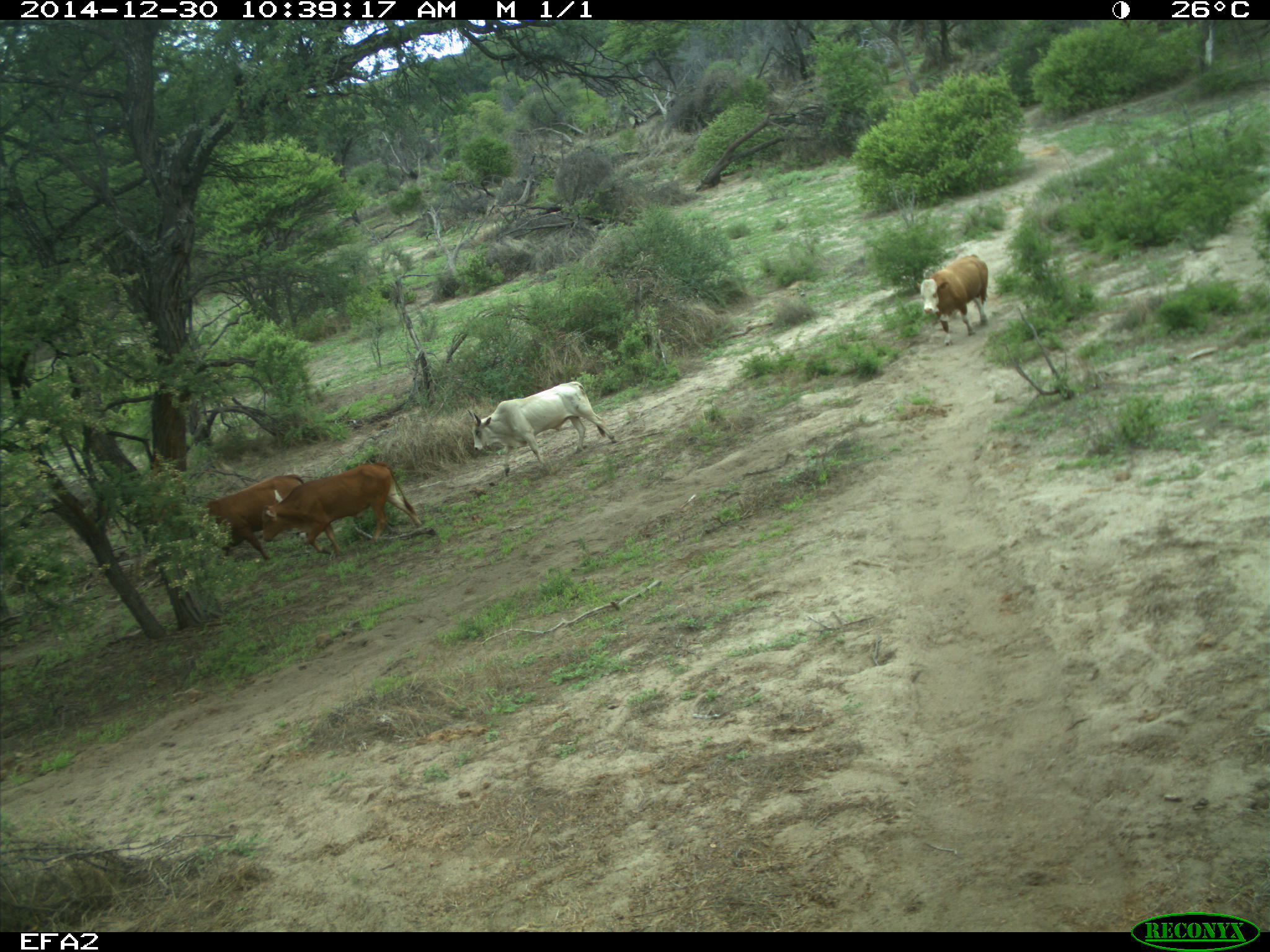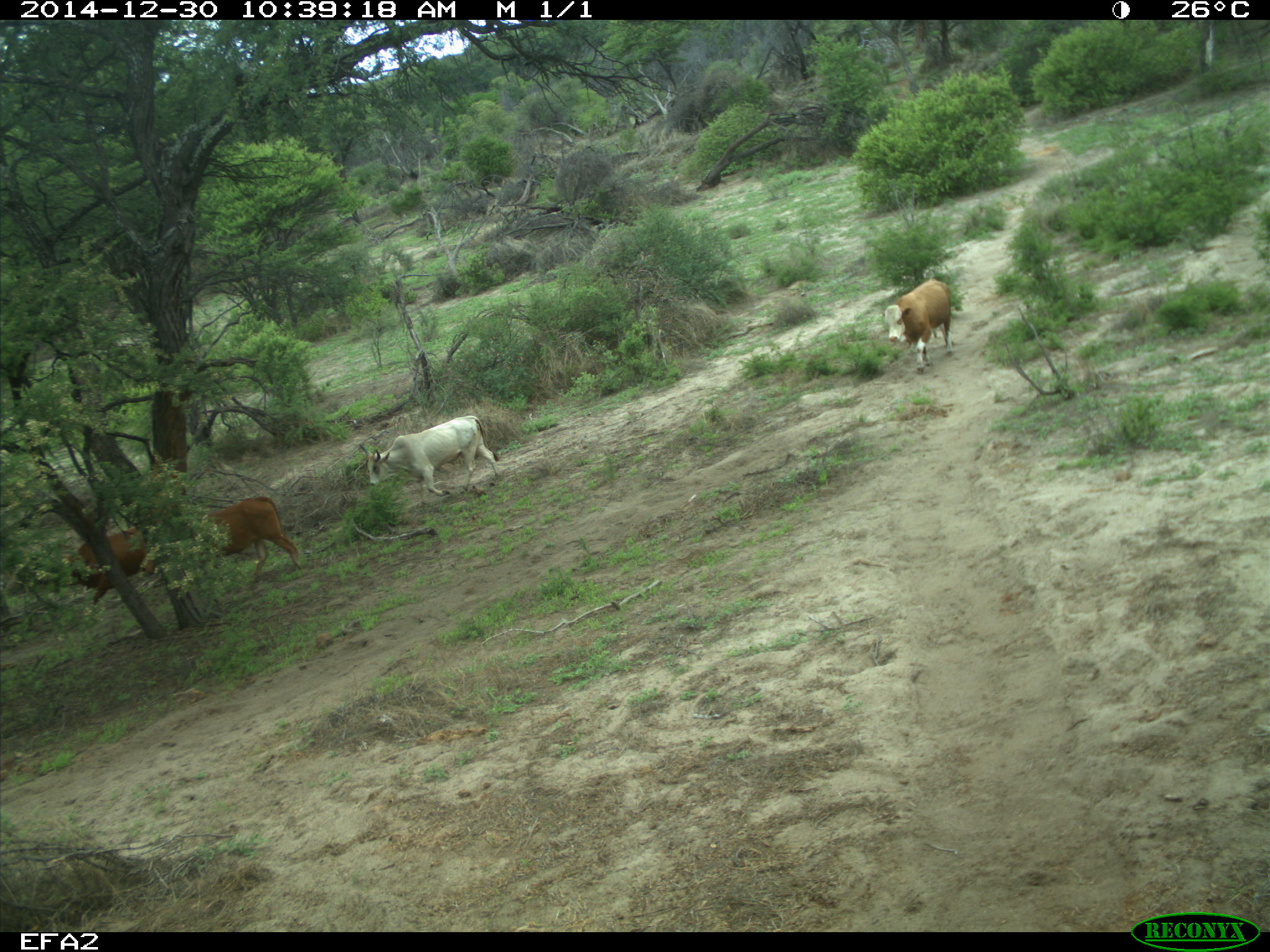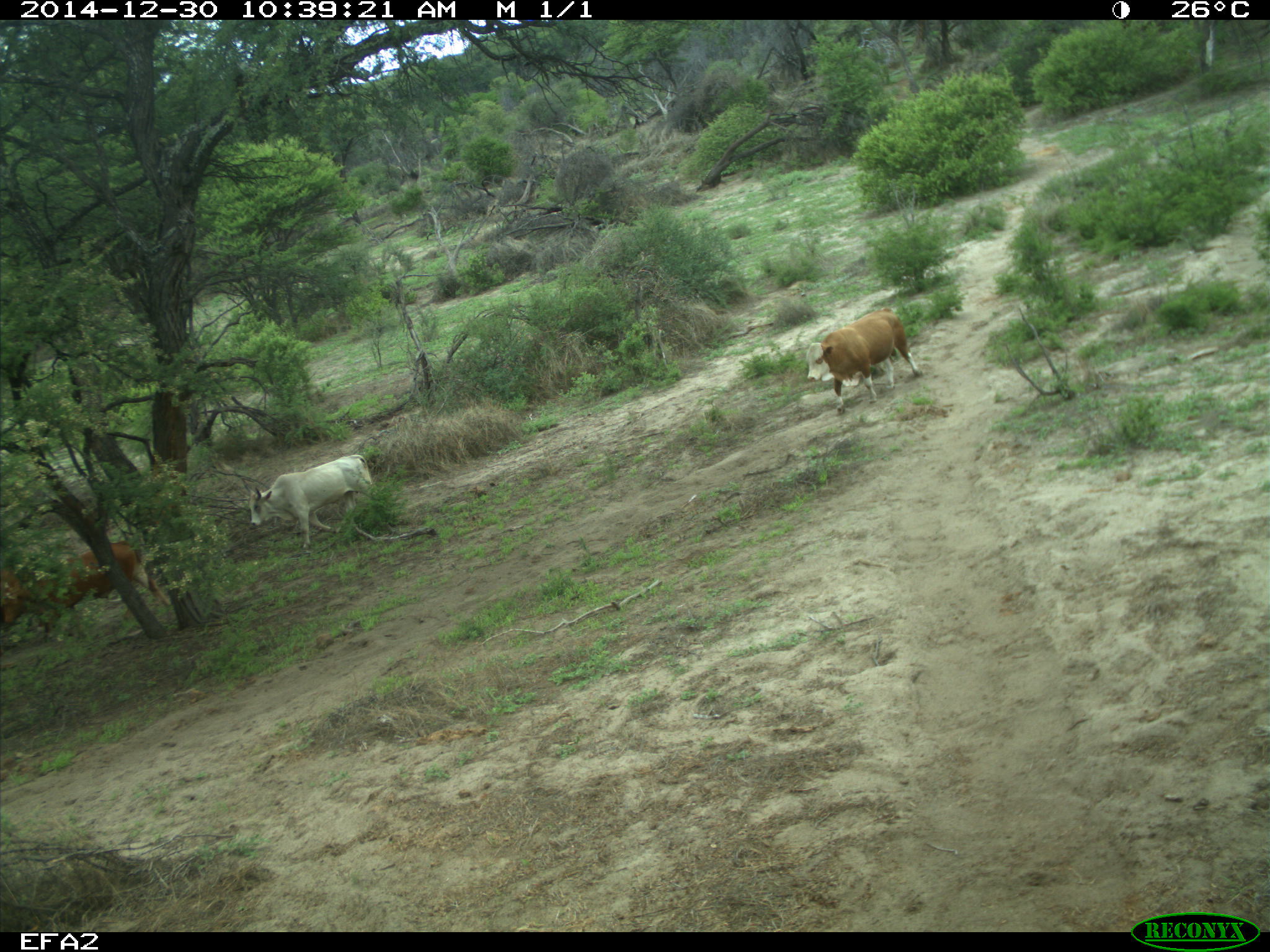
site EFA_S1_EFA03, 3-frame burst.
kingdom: Animalia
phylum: Chordata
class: Mammalia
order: Artiodactyla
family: Bovidae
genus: Bos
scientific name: Bos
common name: cattle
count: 4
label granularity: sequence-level